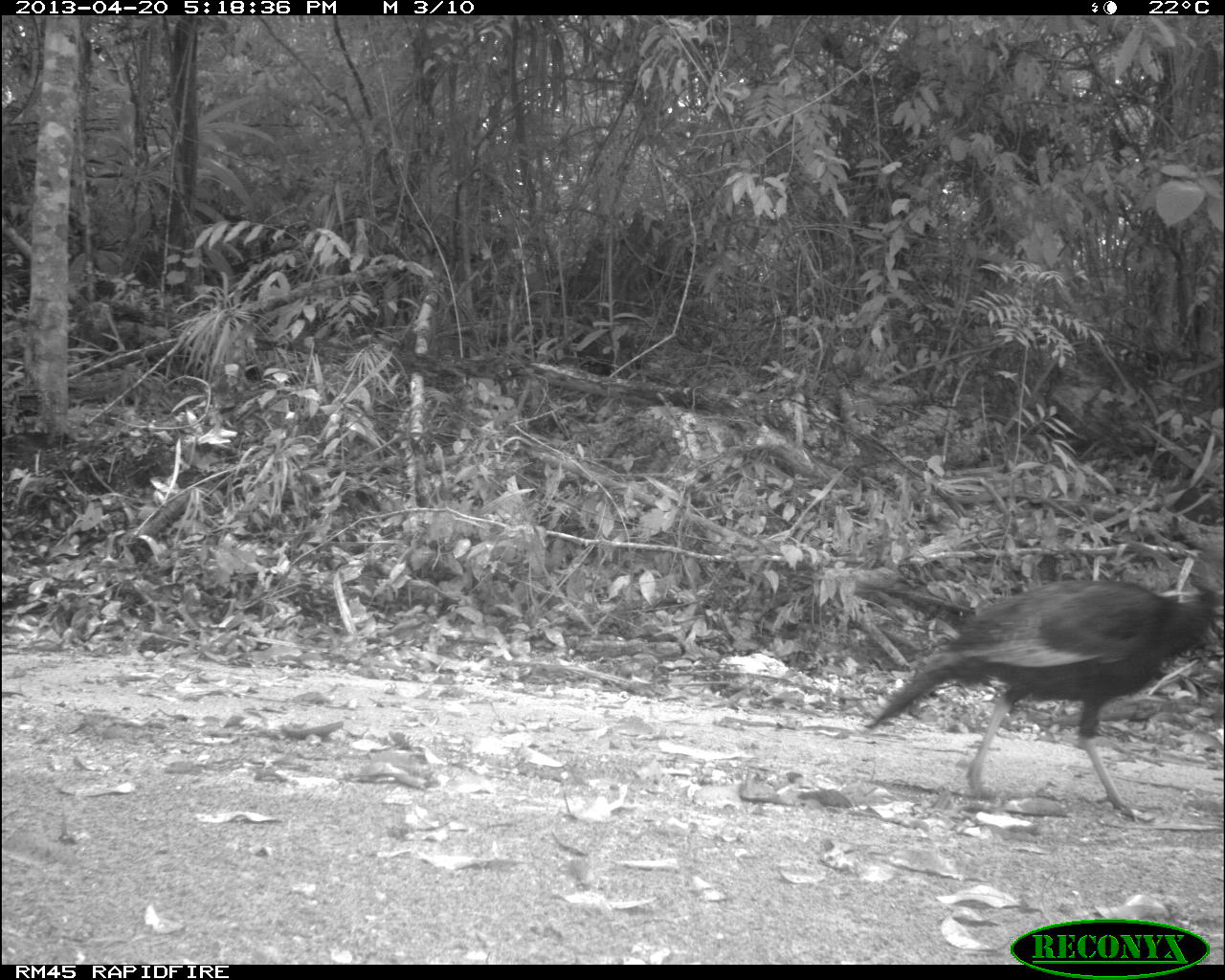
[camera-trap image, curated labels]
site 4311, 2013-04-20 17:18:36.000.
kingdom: Animalia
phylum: Chordata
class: Aves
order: Galliformes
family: Phasianidae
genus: Meleagris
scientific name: Meleagris ocellata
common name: ocellated turkey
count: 1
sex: female